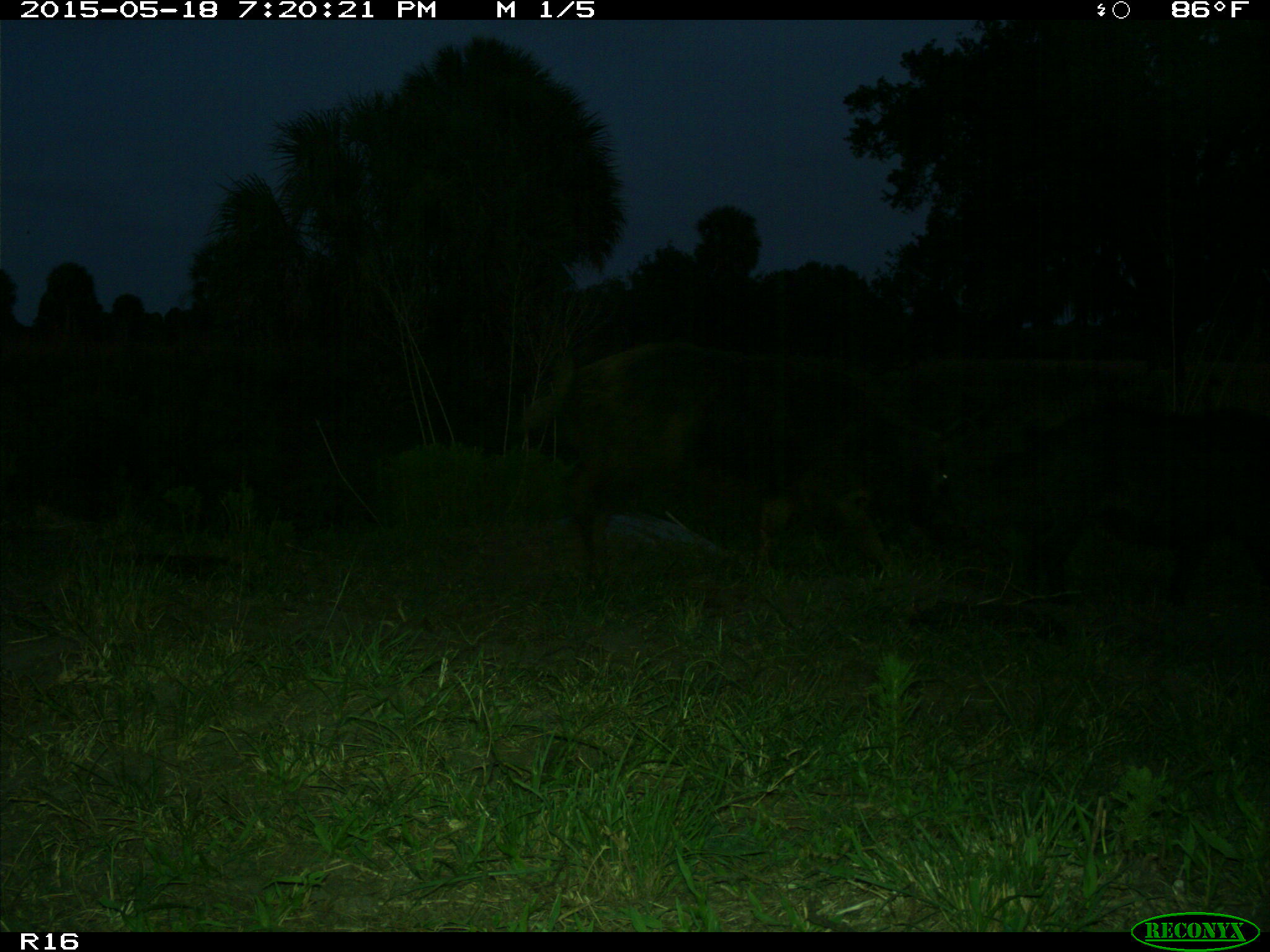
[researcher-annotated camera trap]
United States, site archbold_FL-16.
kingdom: Animalia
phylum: Chordata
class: Mammalia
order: Artiodactyla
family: Suidae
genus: Sus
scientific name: Sus scrofa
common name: wild boar